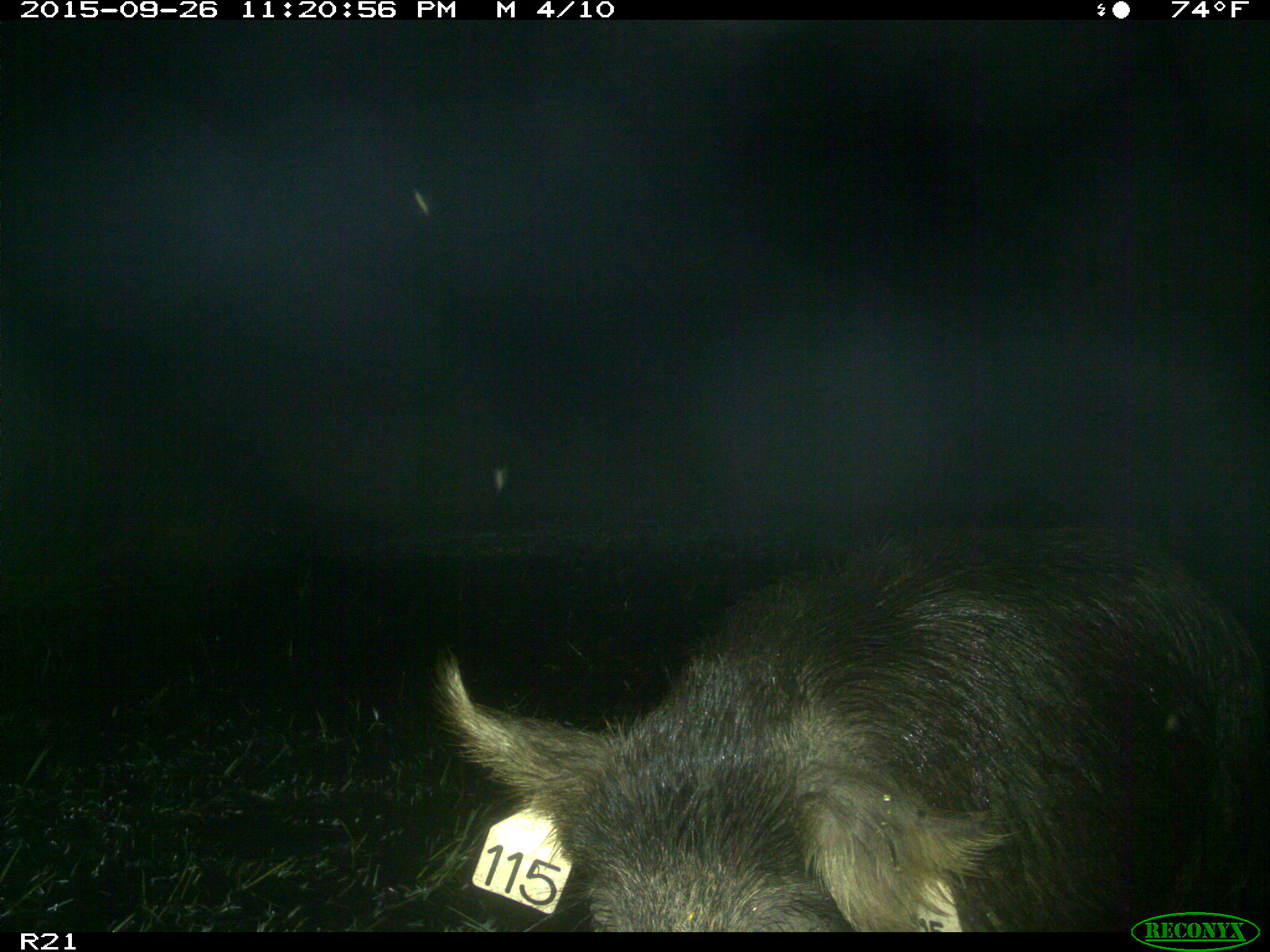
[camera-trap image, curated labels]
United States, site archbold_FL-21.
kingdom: Animalia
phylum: Chordata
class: Mammalia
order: Artiodactyla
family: Suidae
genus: Sus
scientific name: Sus scrofa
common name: wild boar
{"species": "Sus scrofa (wild boar)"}